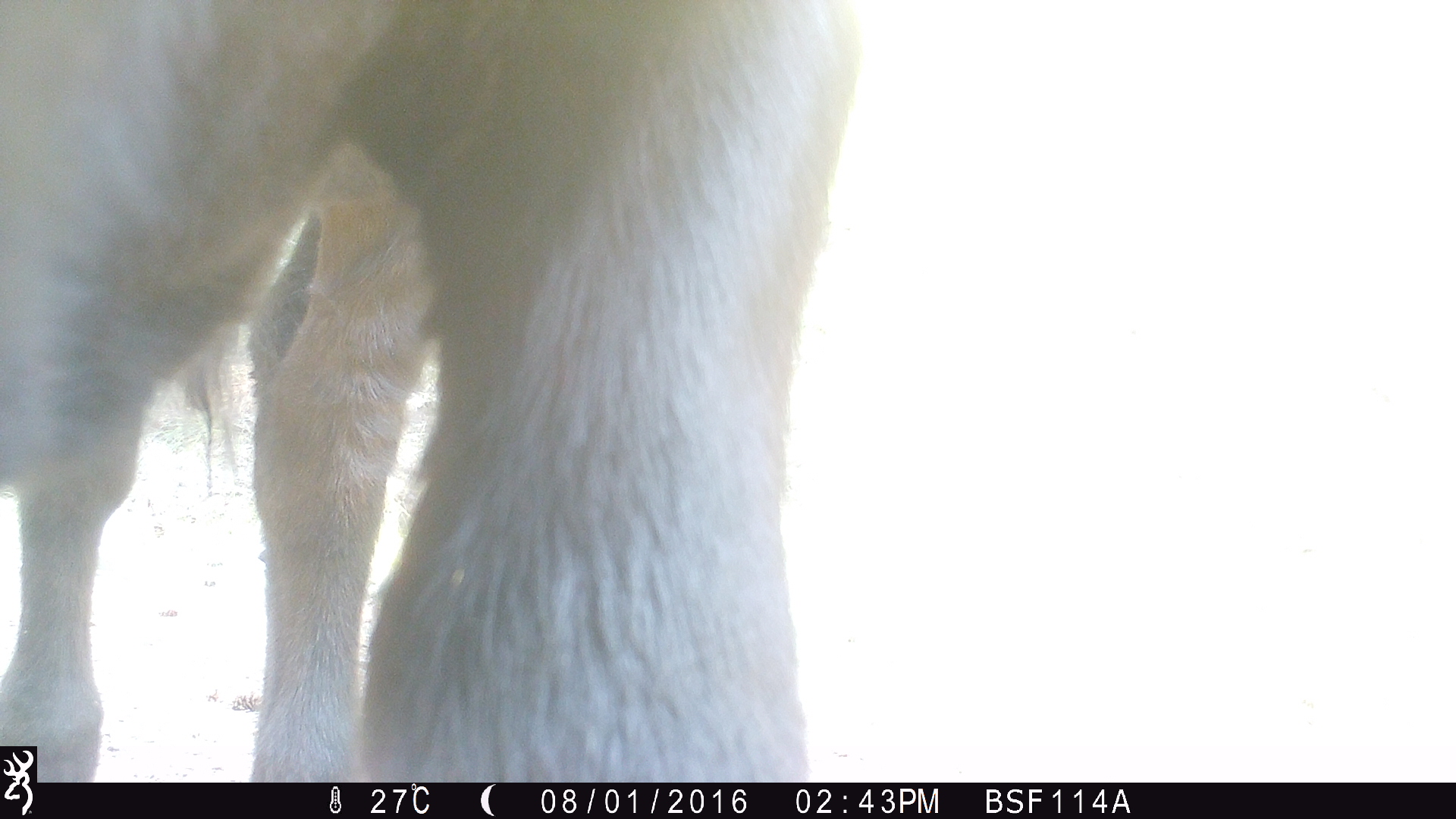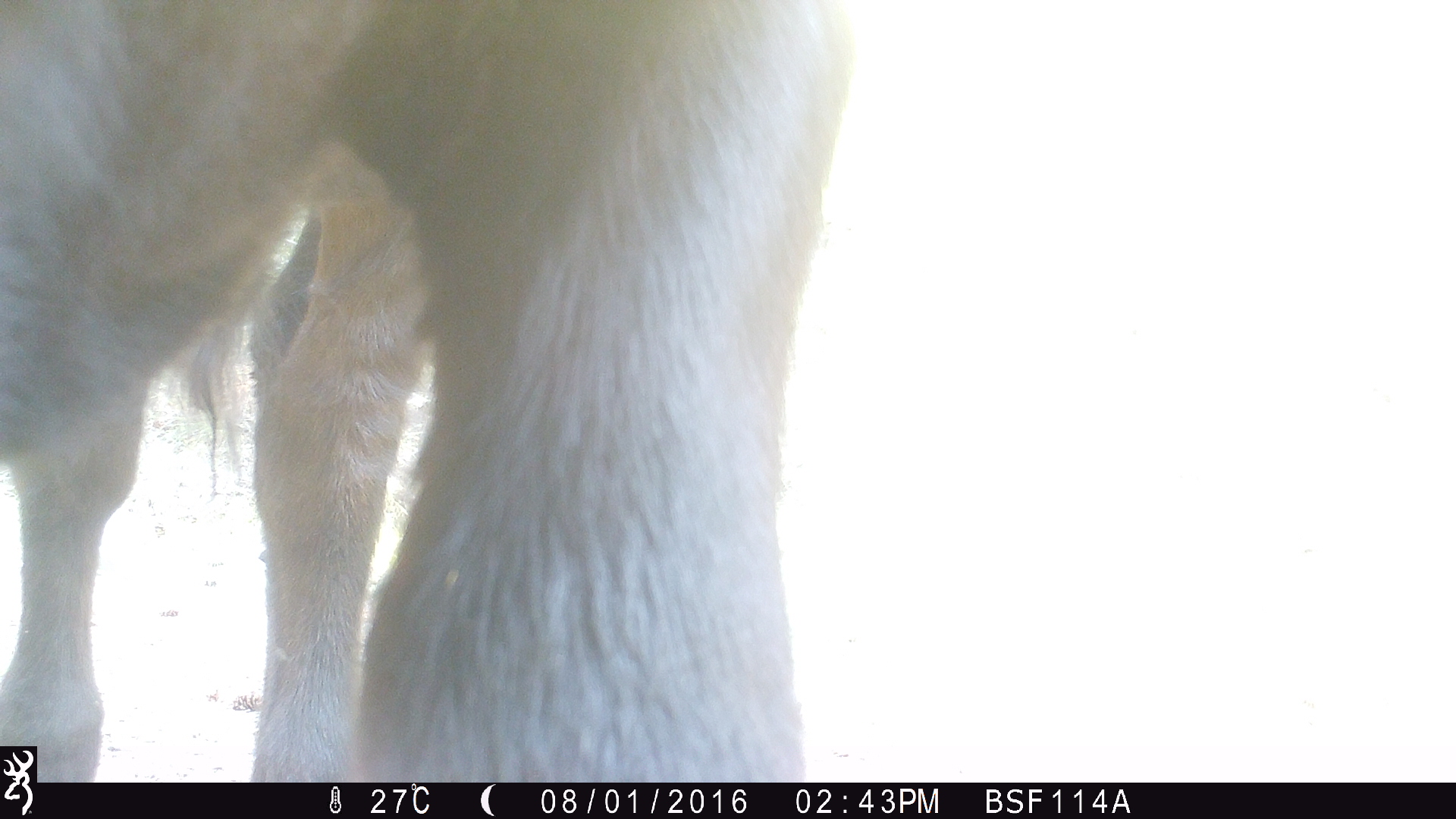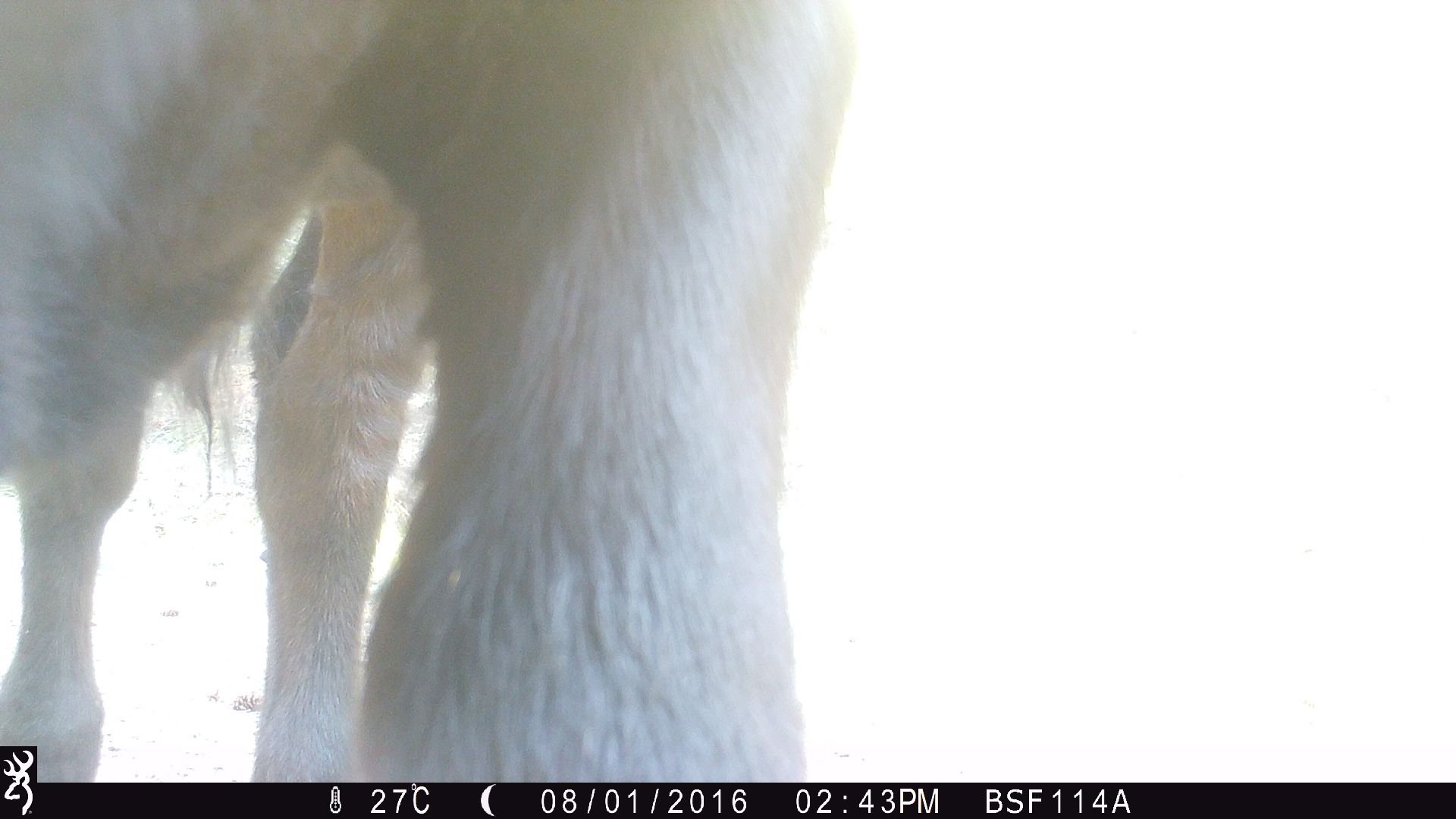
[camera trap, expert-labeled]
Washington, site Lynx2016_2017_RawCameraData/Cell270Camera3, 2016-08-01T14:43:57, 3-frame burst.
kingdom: Animalia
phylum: Chordata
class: Mammalia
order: Artiodactyla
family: Bovidae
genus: Bos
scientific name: Bos taurus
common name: domestic cattle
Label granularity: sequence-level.